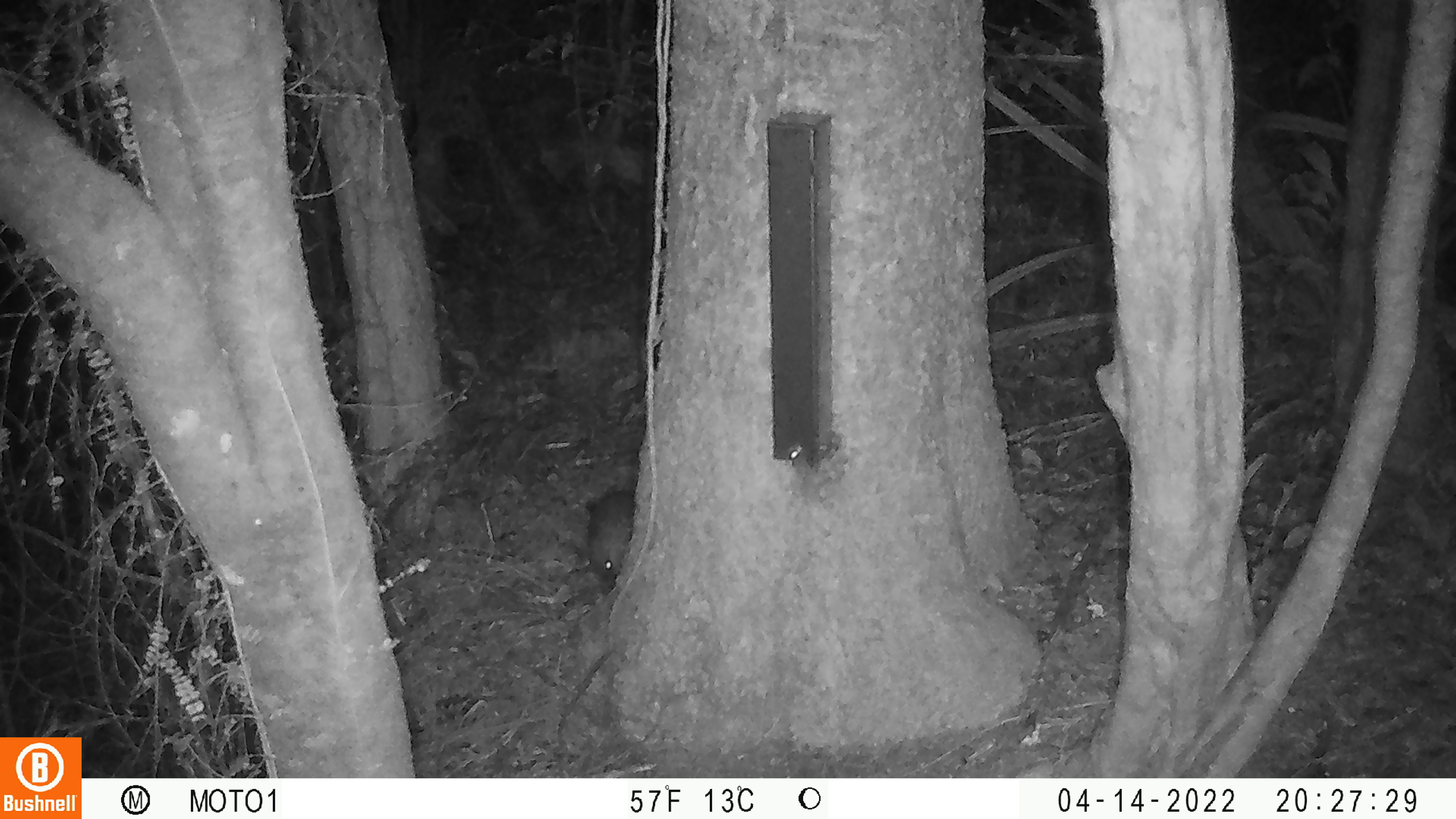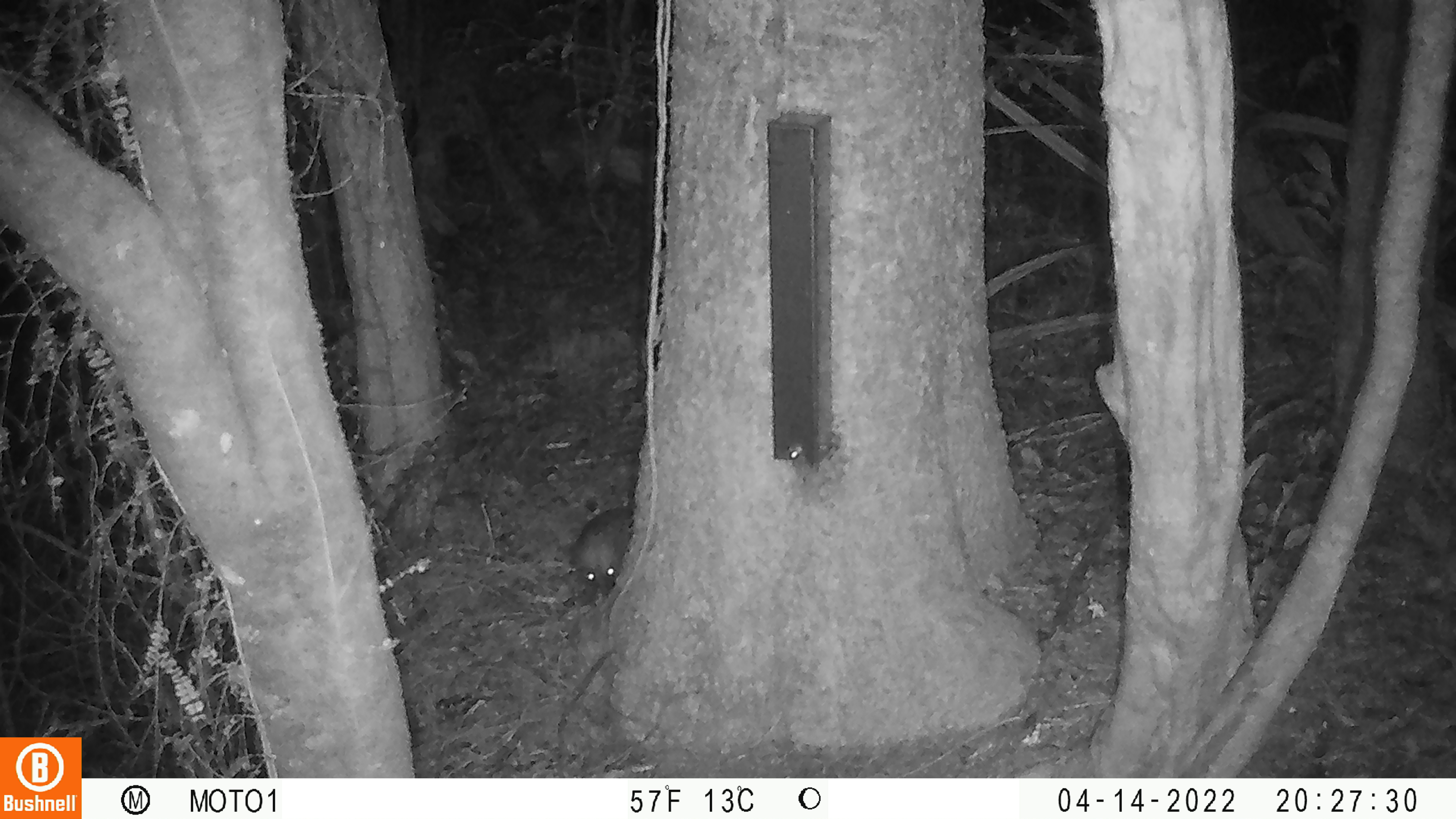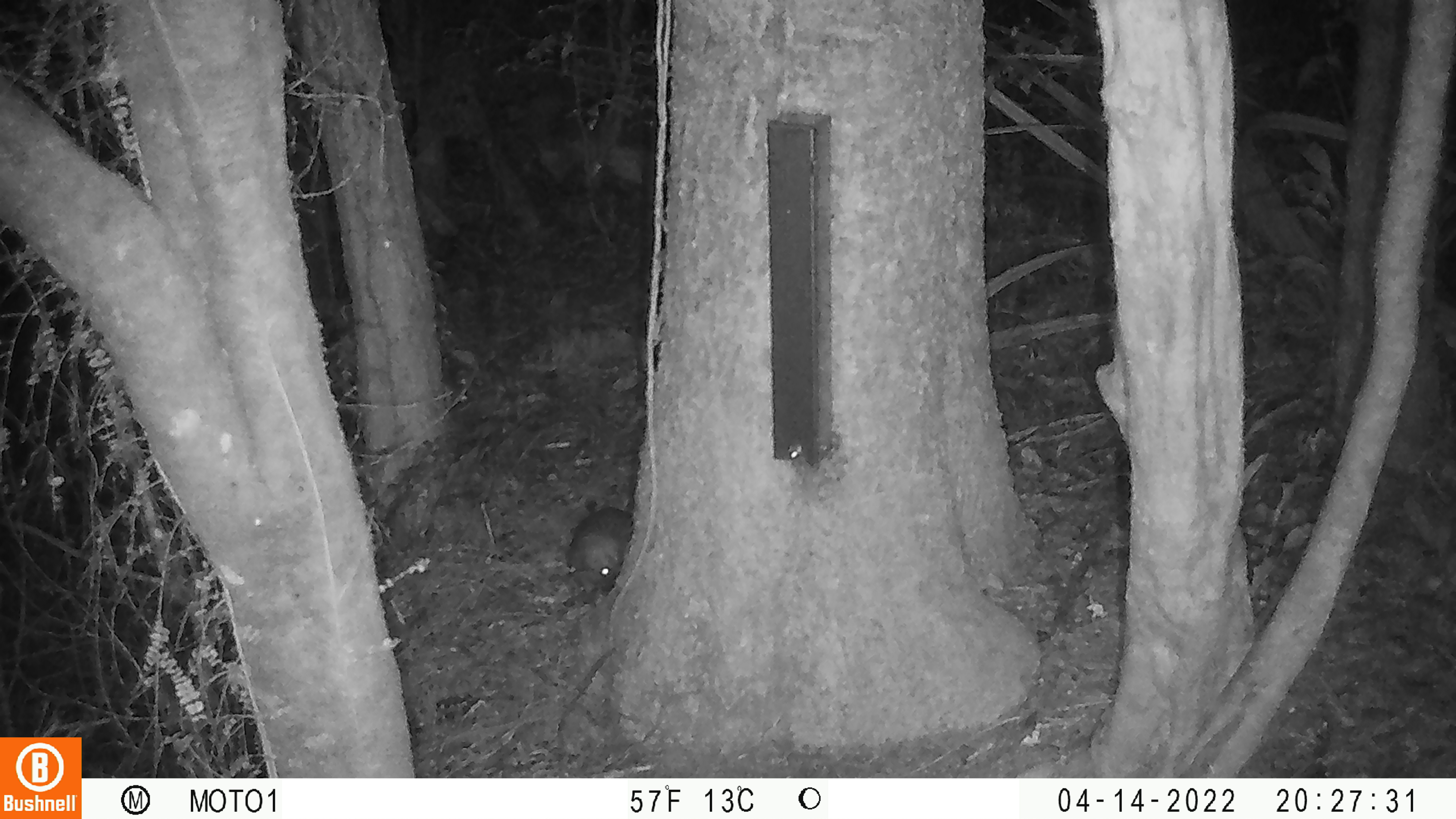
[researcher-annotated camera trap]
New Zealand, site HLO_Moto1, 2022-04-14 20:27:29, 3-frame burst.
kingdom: Animalia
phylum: Chordata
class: Mammalia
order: Eulipotyphla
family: Erinaceidae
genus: Erinaceus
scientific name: Erinaceus europaeus europaeus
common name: european hedgehog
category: hedgehog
Hedgehog (european hedgehog) (Erinaceus europaeus europaeus).